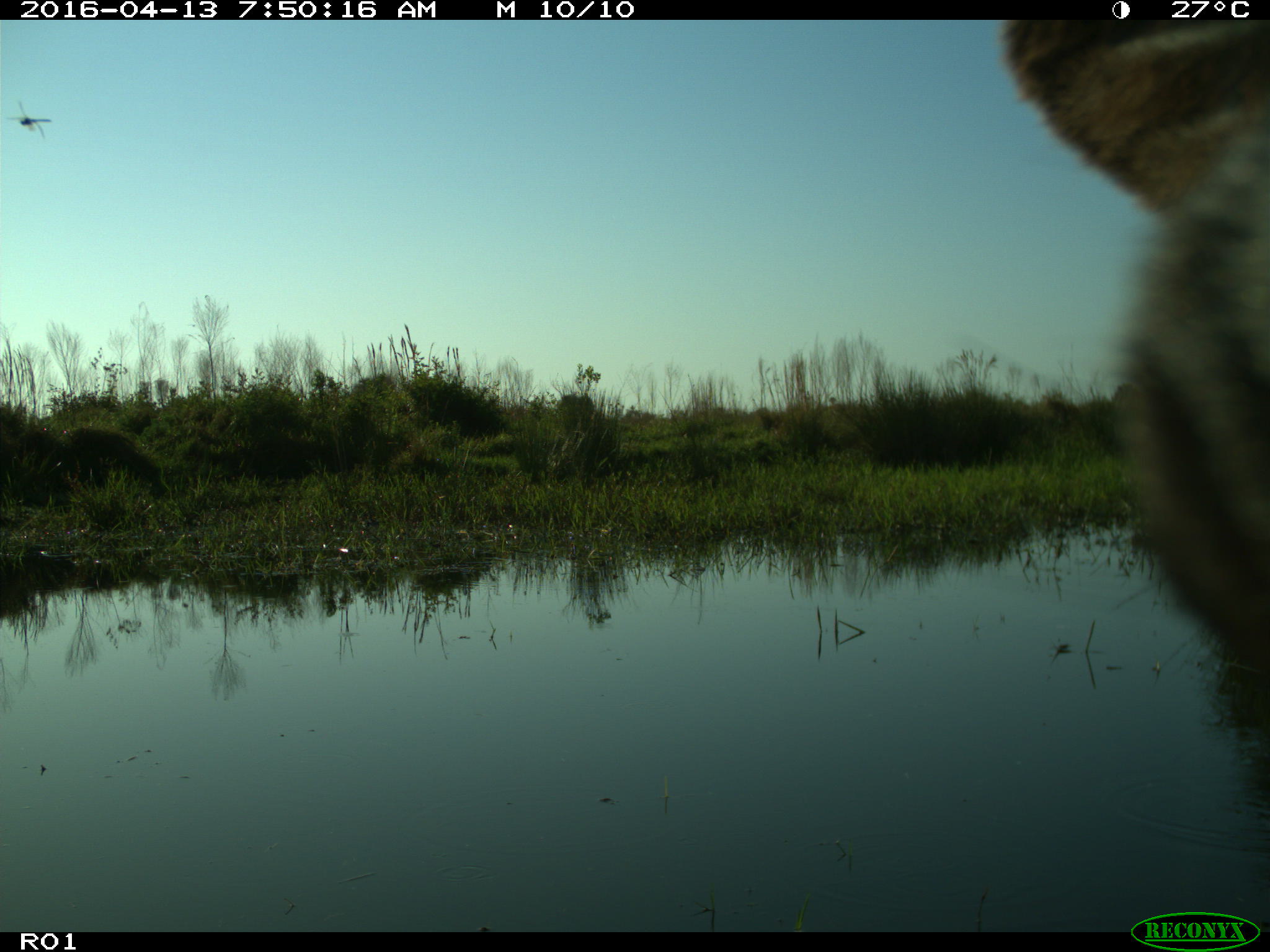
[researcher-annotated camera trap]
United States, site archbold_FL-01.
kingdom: Animalia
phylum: Chordata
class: Mammalia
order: Artiodactyla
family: Bovidae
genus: Bos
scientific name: Bos taurus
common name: domestic cow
Bos taurus (domestic cow).